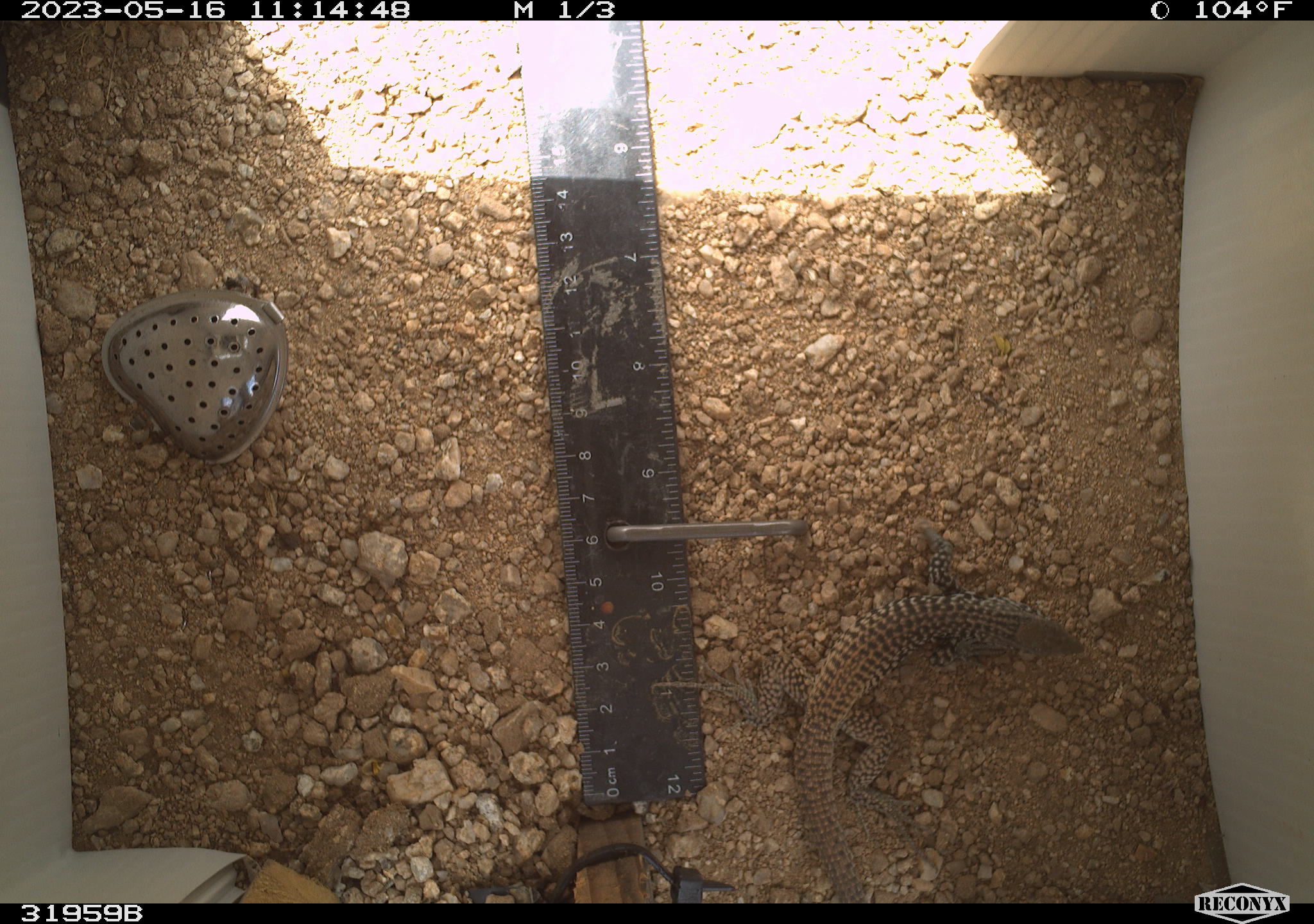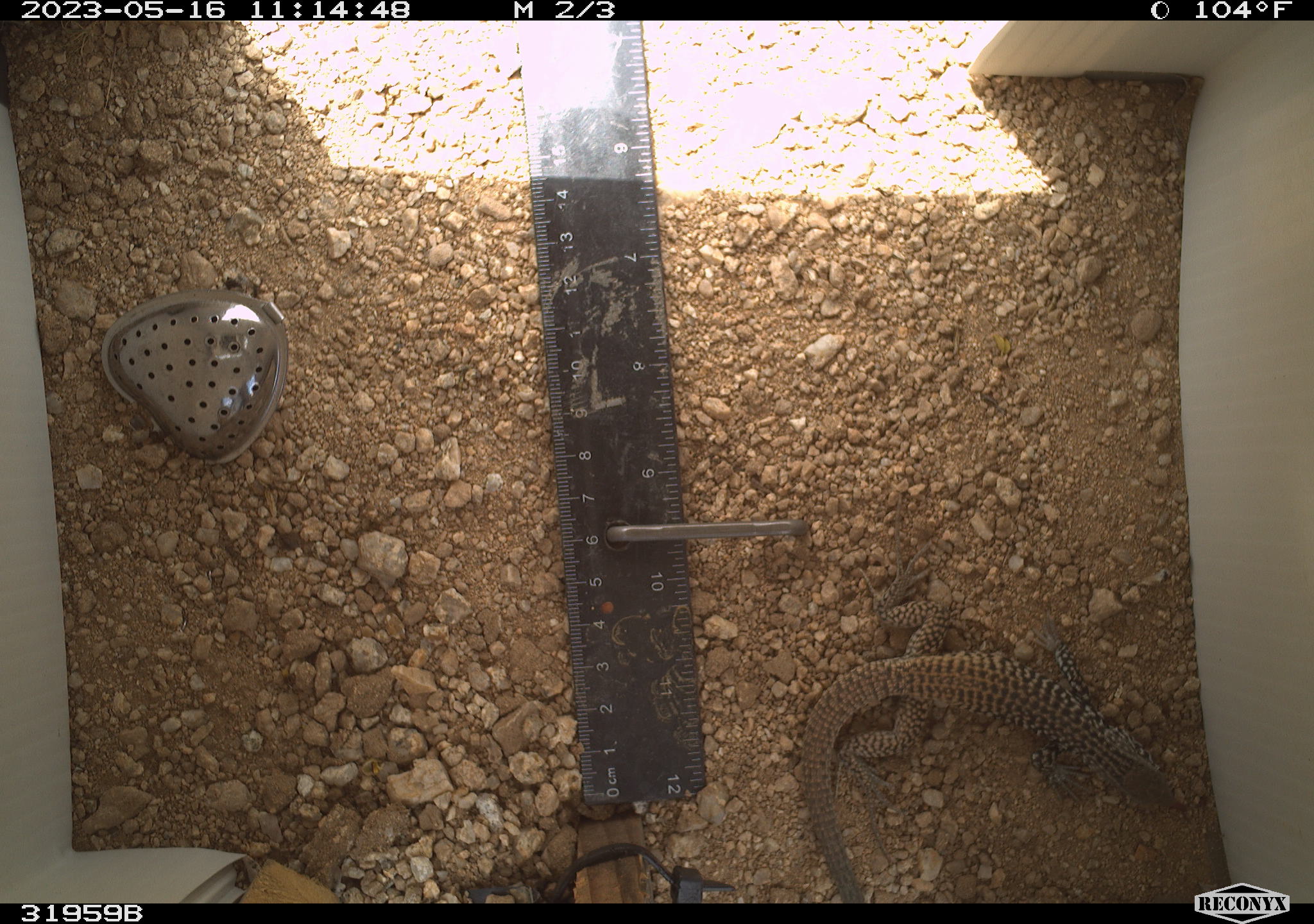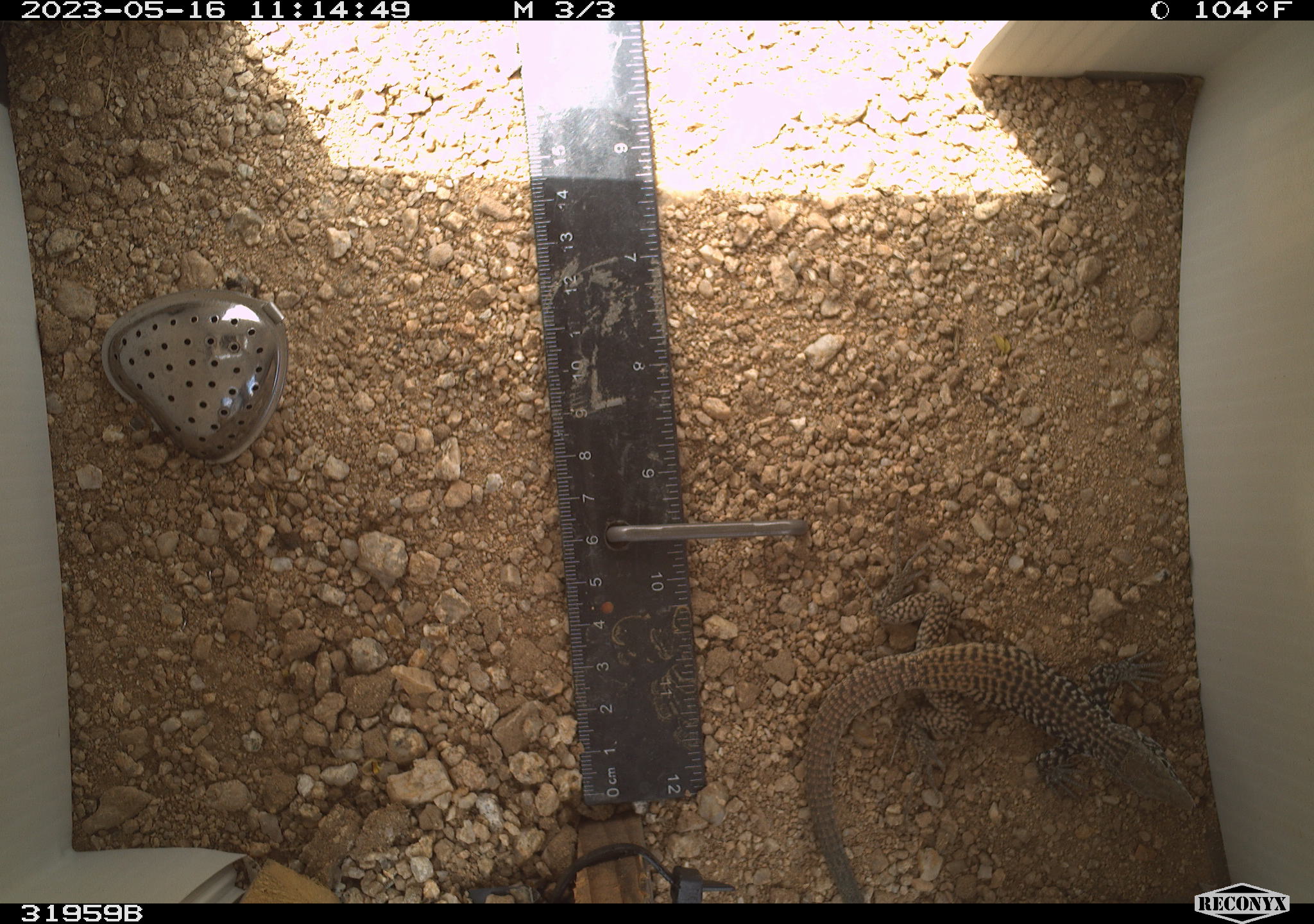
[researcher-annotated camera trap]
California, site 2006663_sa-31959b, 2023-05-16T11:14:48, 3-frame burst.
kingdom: Animalia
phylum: Chordata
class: Reptilia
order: Squamata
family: Teiidae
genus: Aspidoscelis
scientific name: Aspidoscelis tigris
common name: western whiptail